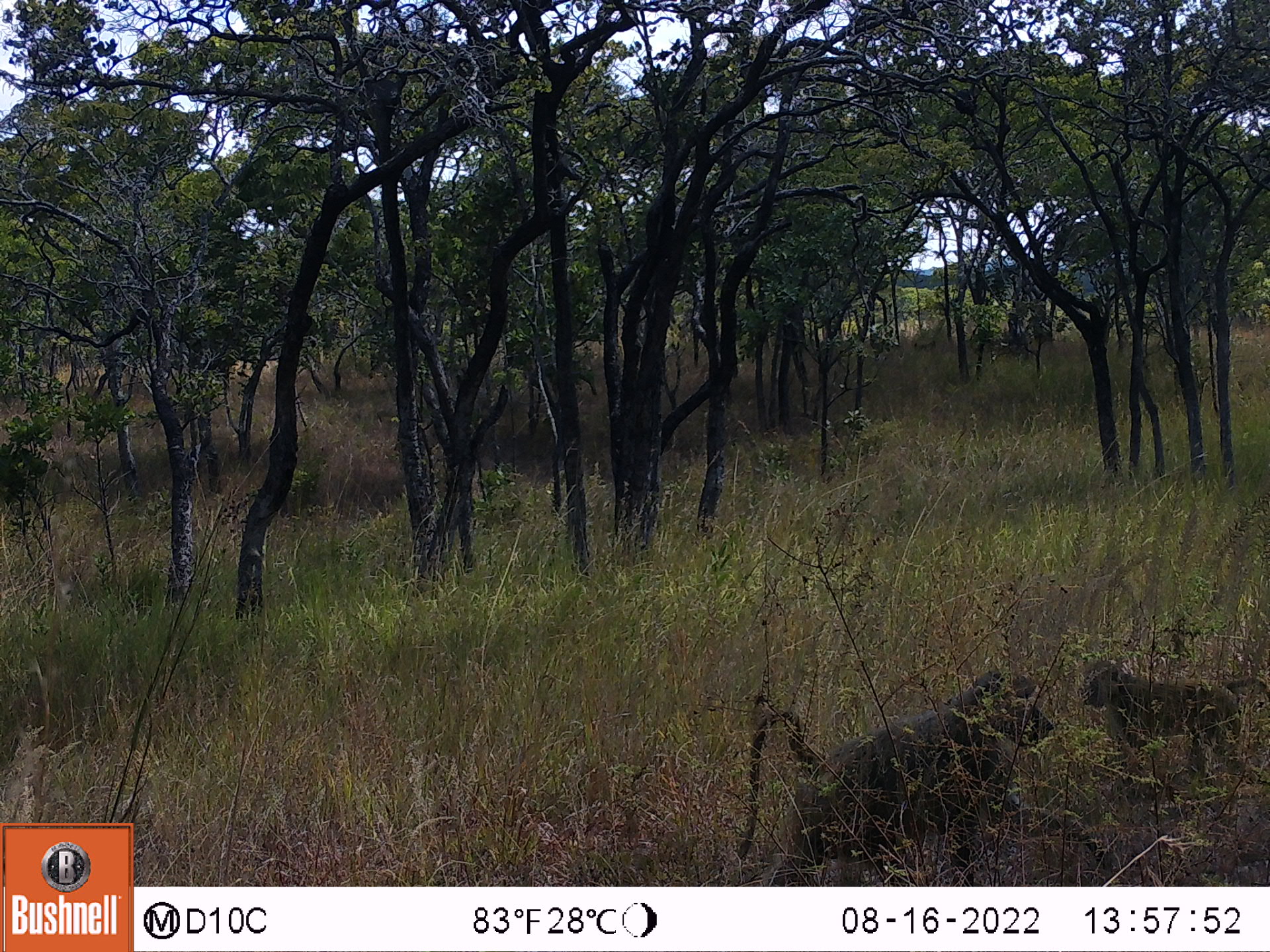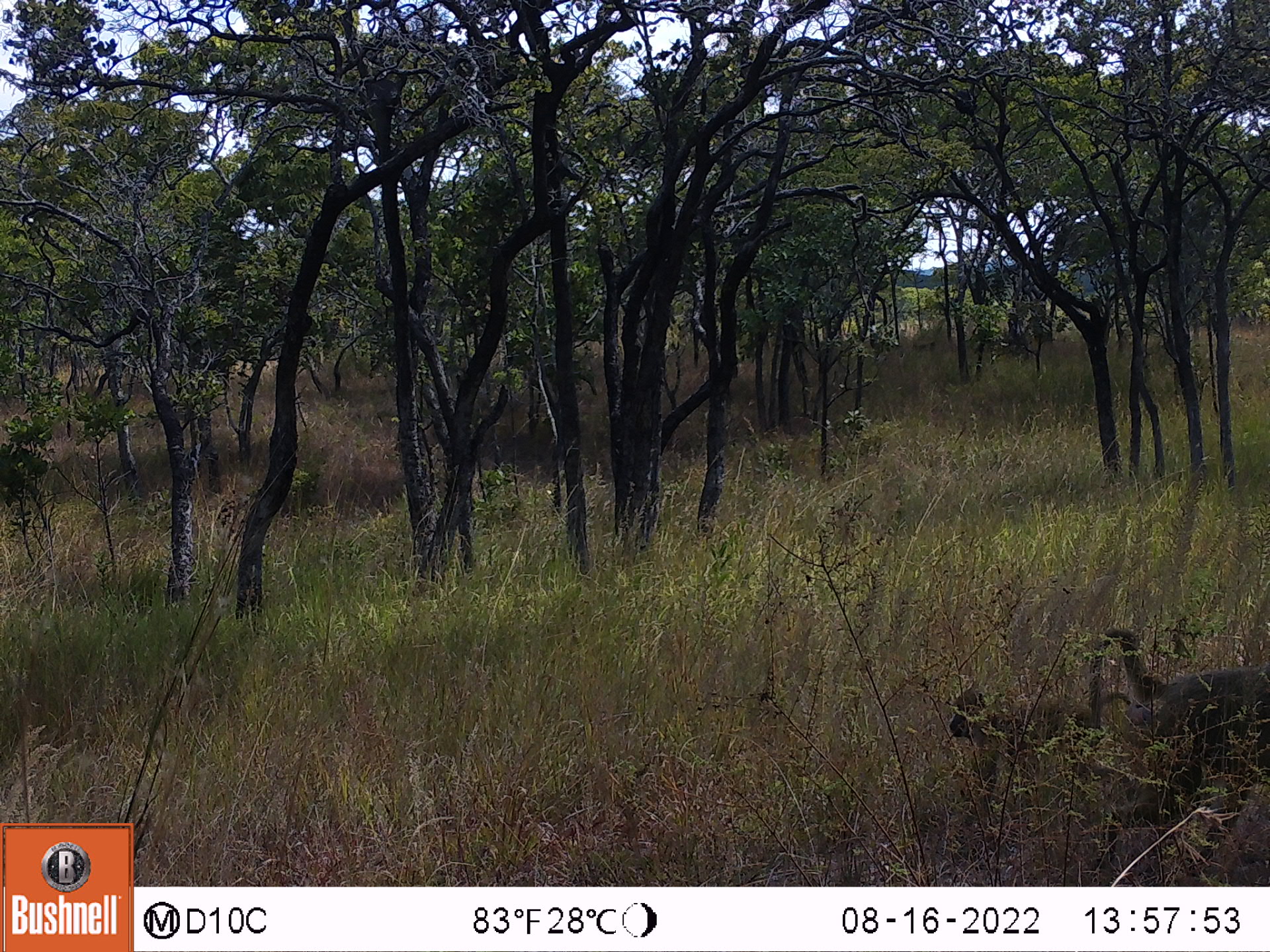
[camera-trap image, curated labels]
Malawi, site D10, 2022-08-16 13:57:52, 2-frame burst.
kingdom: Animalia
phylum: Chordata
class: Mammalia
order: Primates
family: Cercopithecidae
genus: Papio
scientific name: Papio cynocephalus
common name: yellow baboon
Yellow baboon (Papio cynocephalus), count 2.